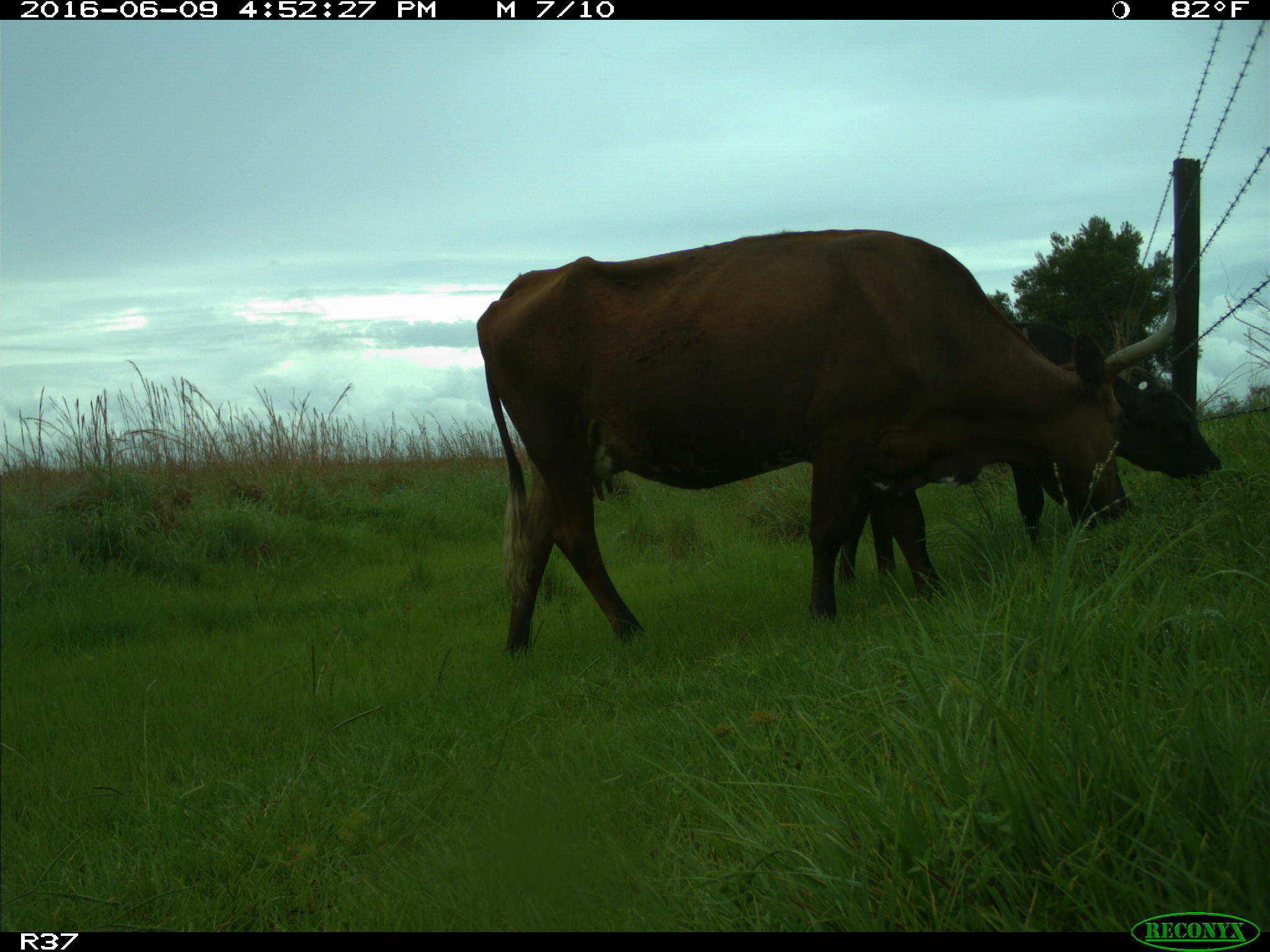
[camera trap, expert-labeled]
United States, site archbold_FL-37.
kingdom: Animalia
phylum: Chordata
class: Mammalia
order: Artiodactyla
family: Bovidae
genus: Bos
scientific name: Bos taurus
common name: domestic cow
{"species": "Bos taurus (domestic cow)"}